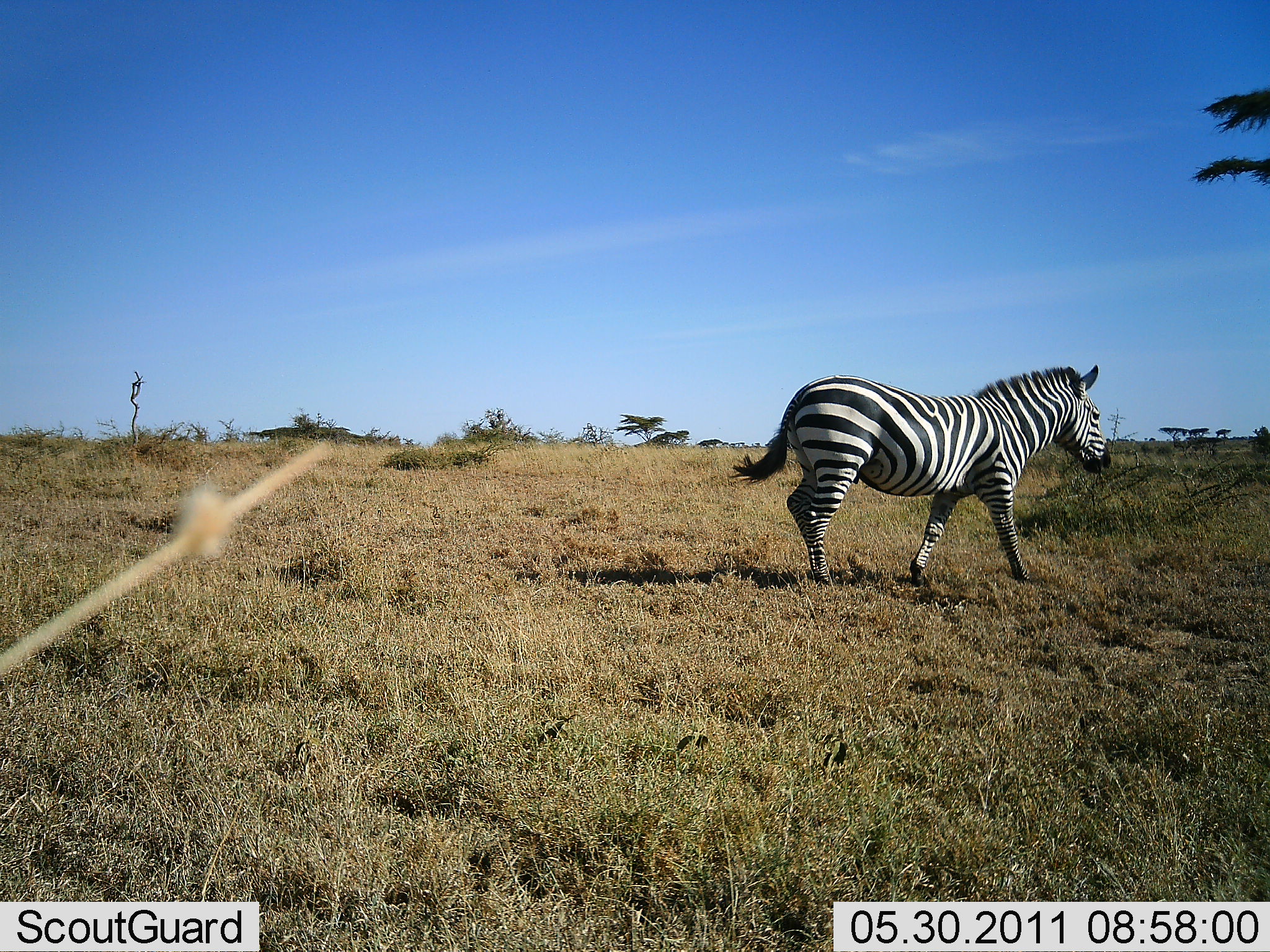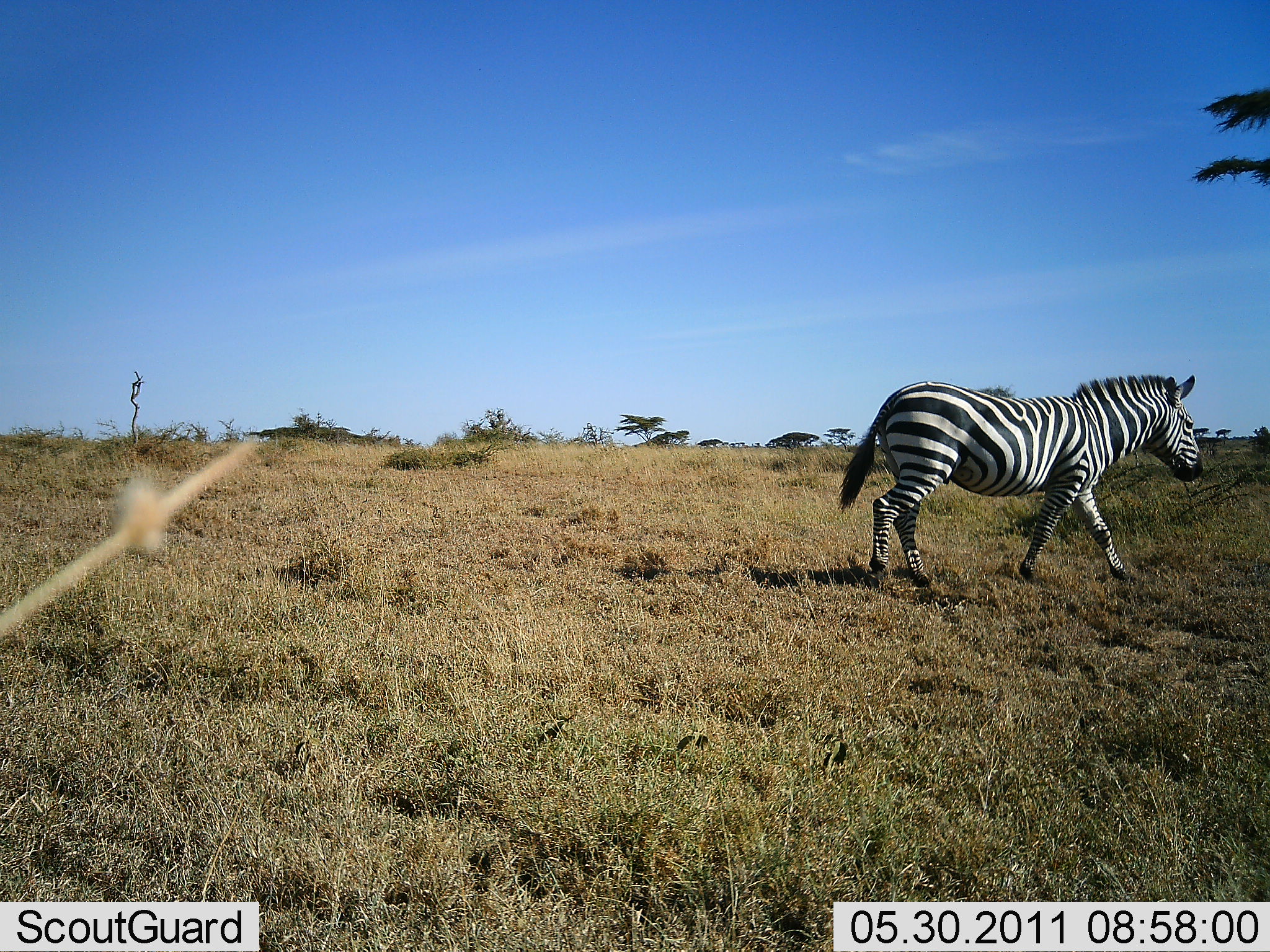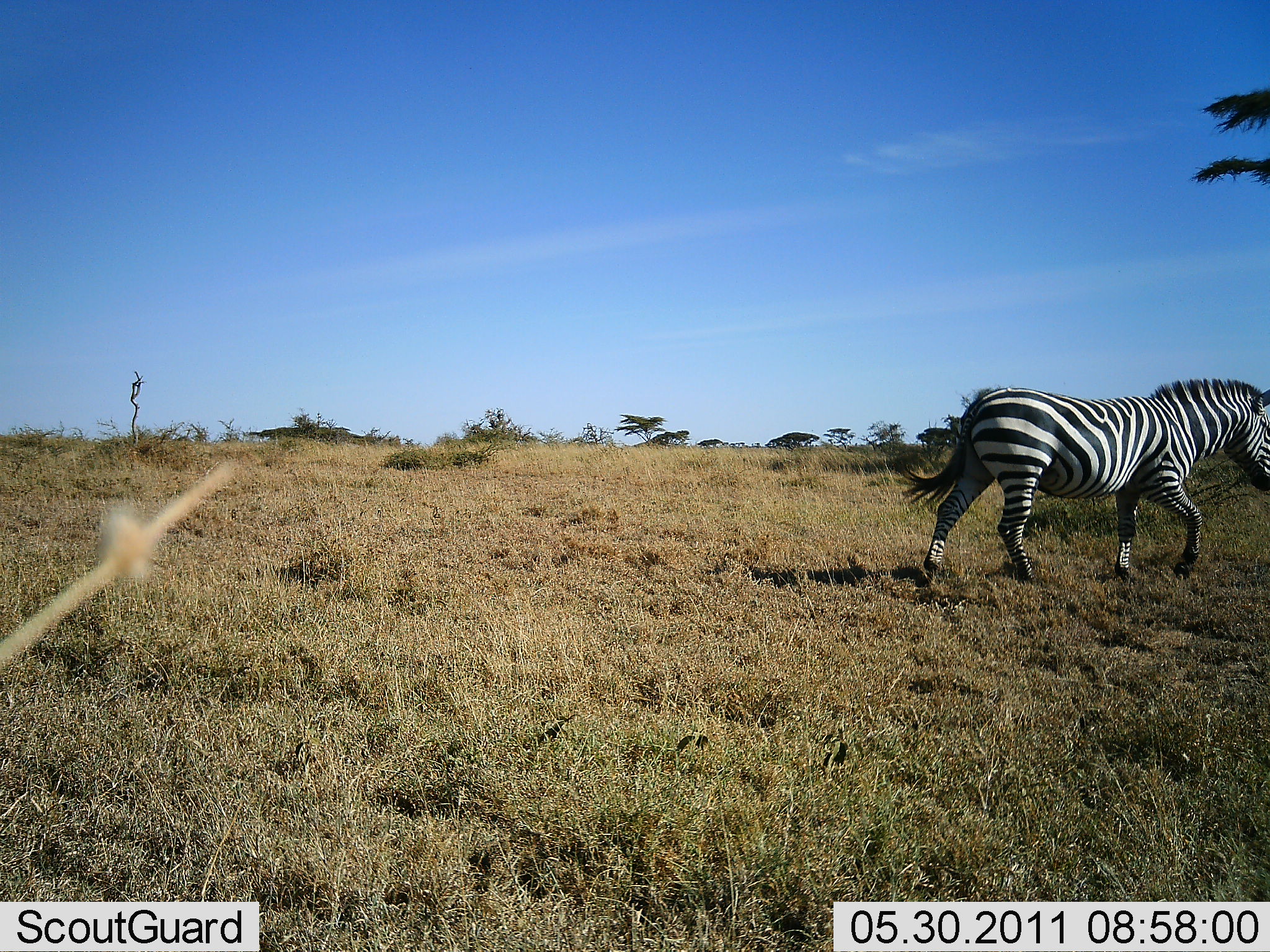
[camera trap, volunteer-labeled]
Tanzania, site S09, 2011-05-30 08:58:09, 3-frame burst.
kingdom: Animalia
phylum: Chordata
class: Mammalia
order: Perissodactyla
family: Equidae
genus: Equus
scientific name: Equus quagga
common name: plains zebra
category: zebra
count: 1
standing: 0%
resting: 0%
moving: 100%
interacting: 0%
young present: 0%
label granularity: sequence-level